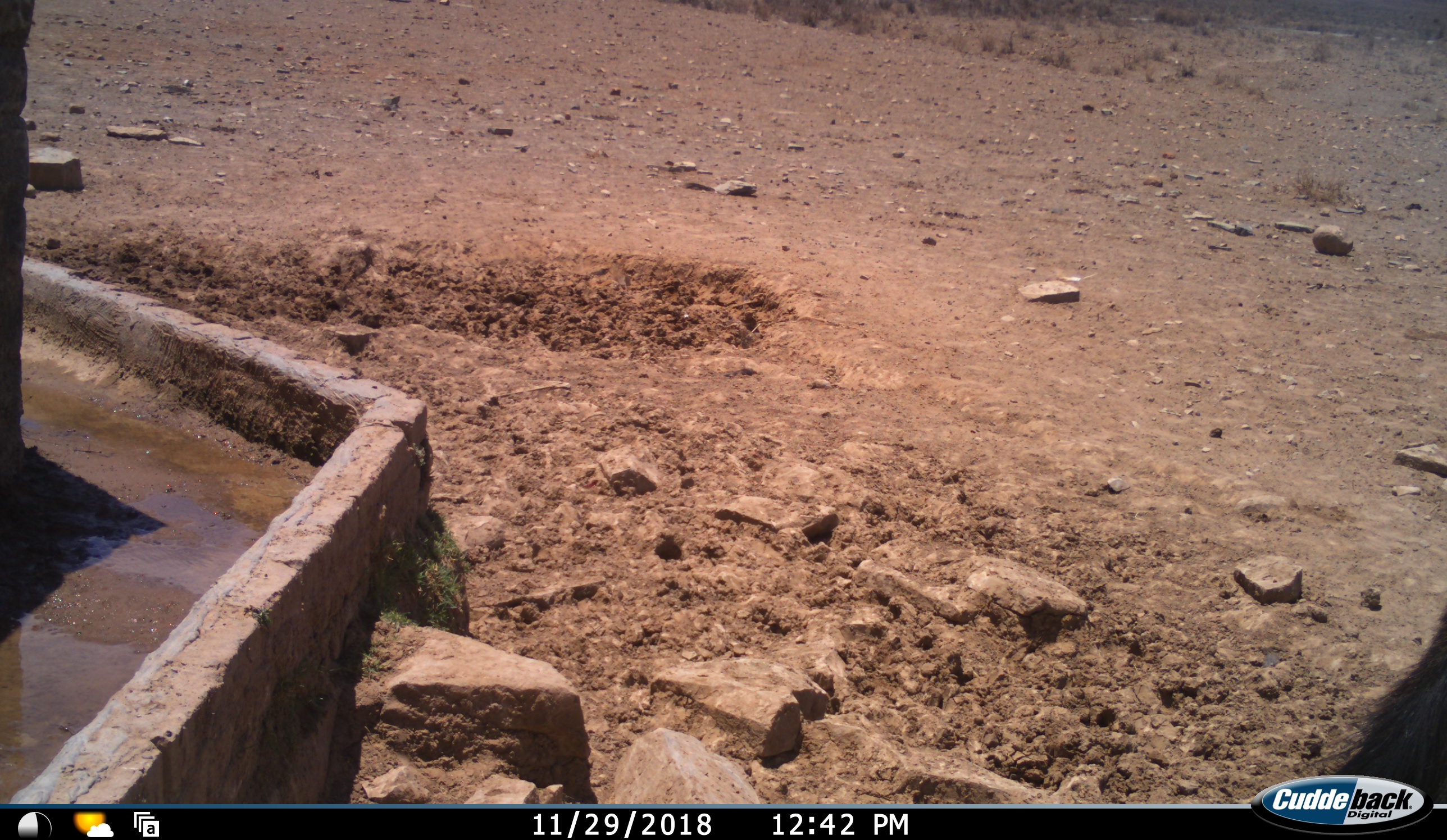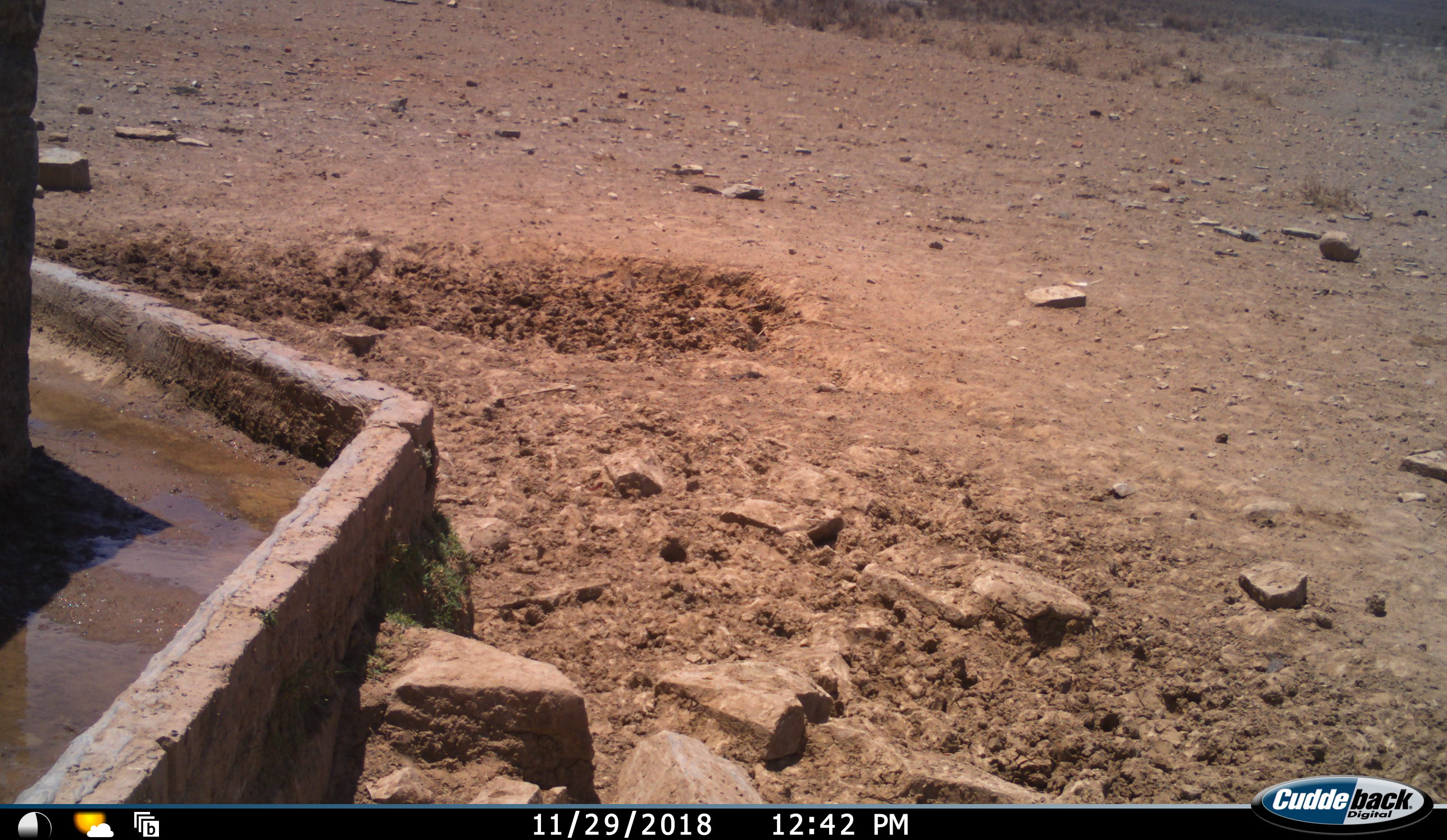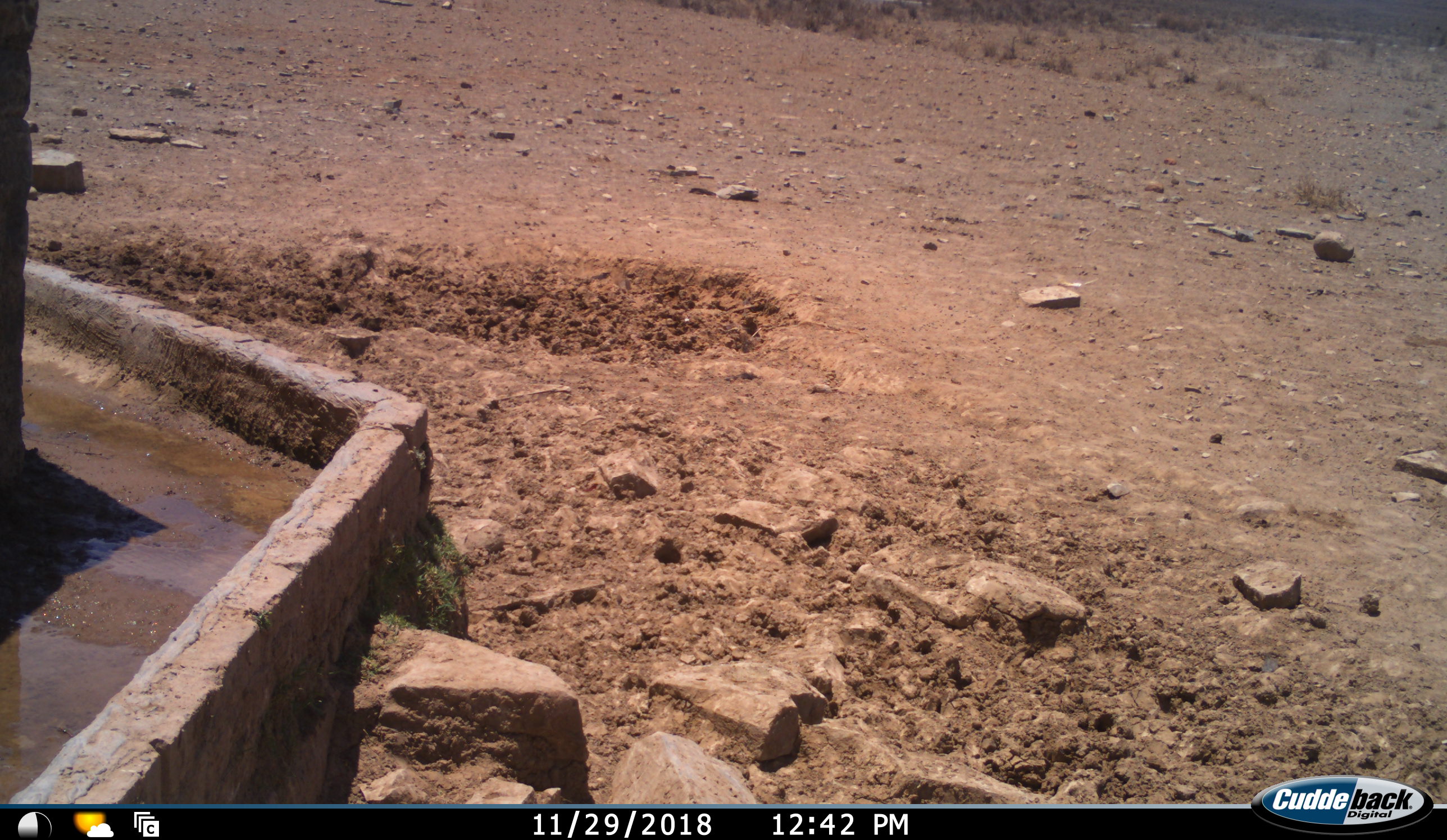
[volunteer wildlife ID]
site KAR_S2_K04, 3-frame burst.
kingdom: Animalia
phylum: Chordata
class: Mammalia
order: Primates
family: Cercopithecidae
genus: Papio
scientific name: Papio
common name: baboon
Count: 1.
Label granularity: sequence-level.